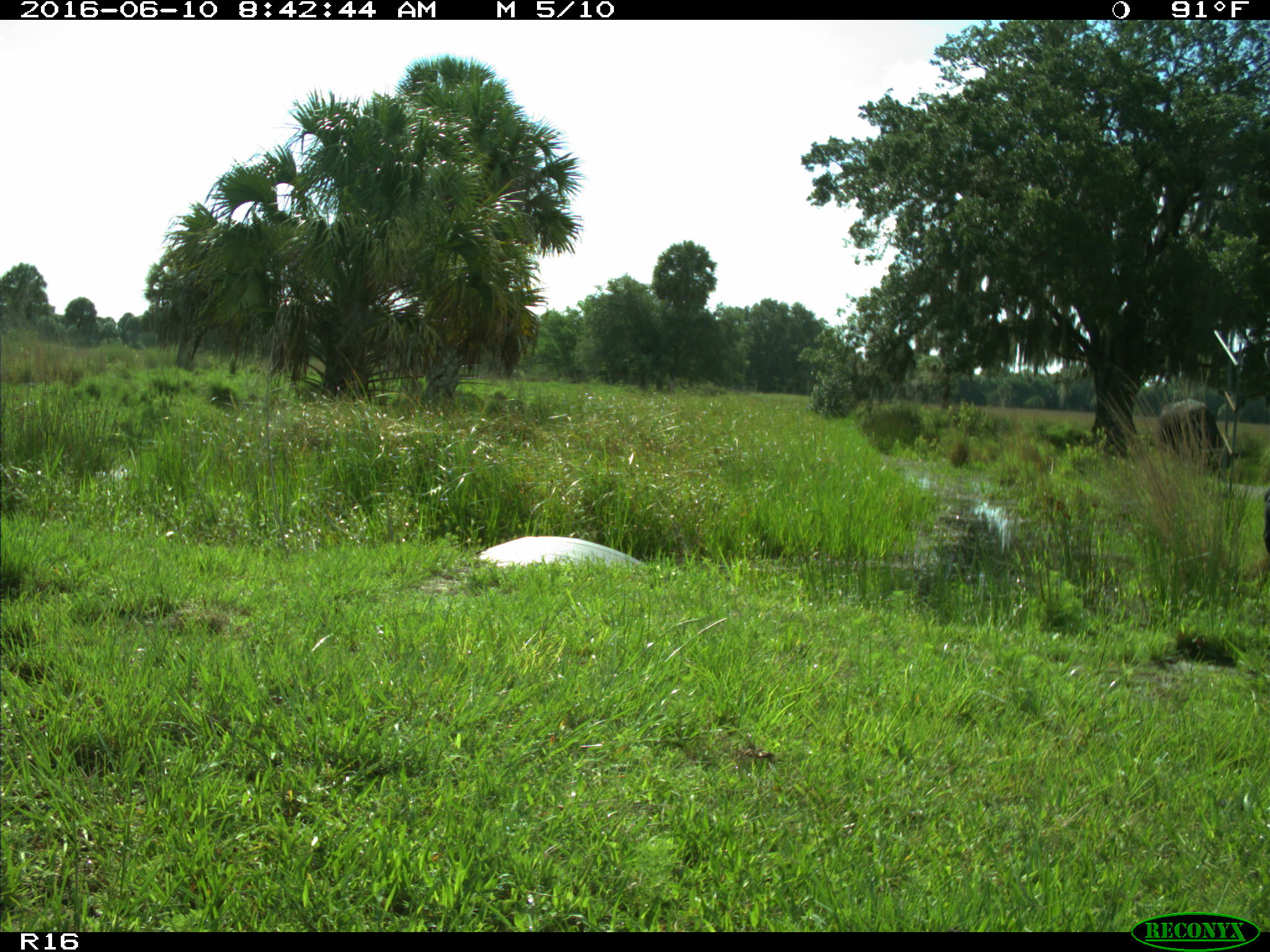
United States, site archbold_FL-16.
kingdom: Animalia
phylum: Chordata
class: Mammalia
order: Artiodactyla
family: Bovidae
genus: Bos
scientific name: Bos taurus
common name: domestic cow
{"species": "Bos taurus (domestic cow)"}